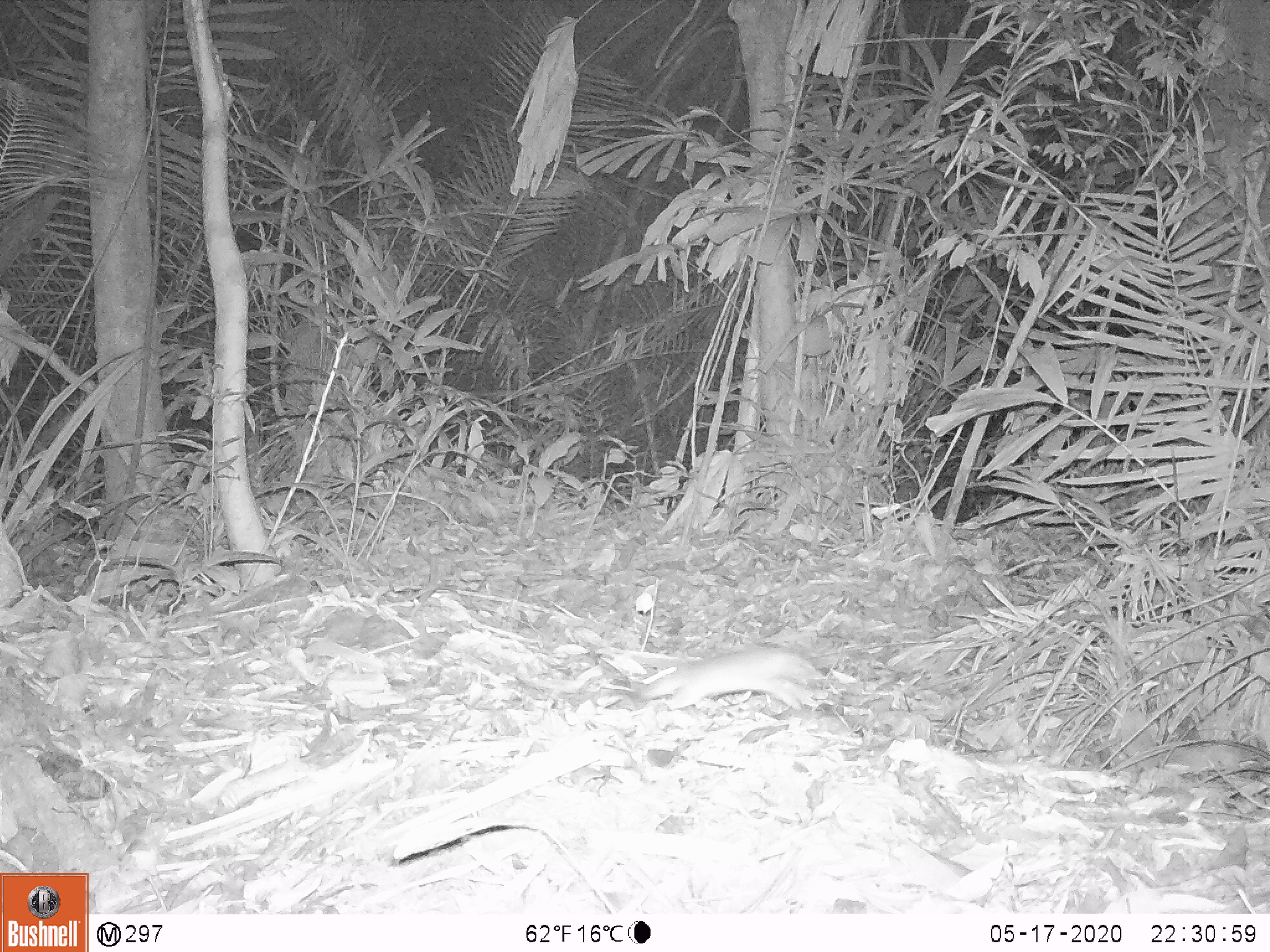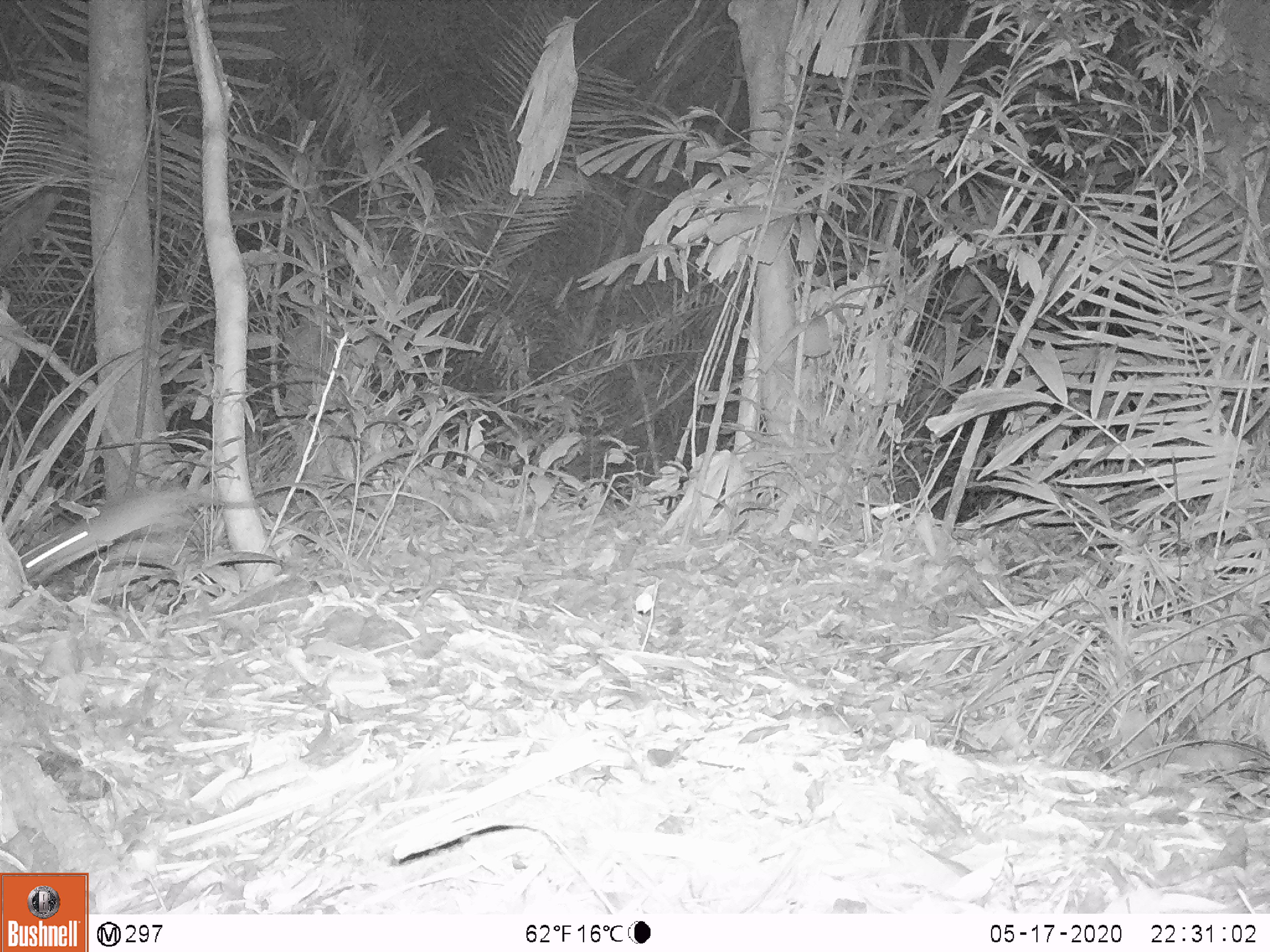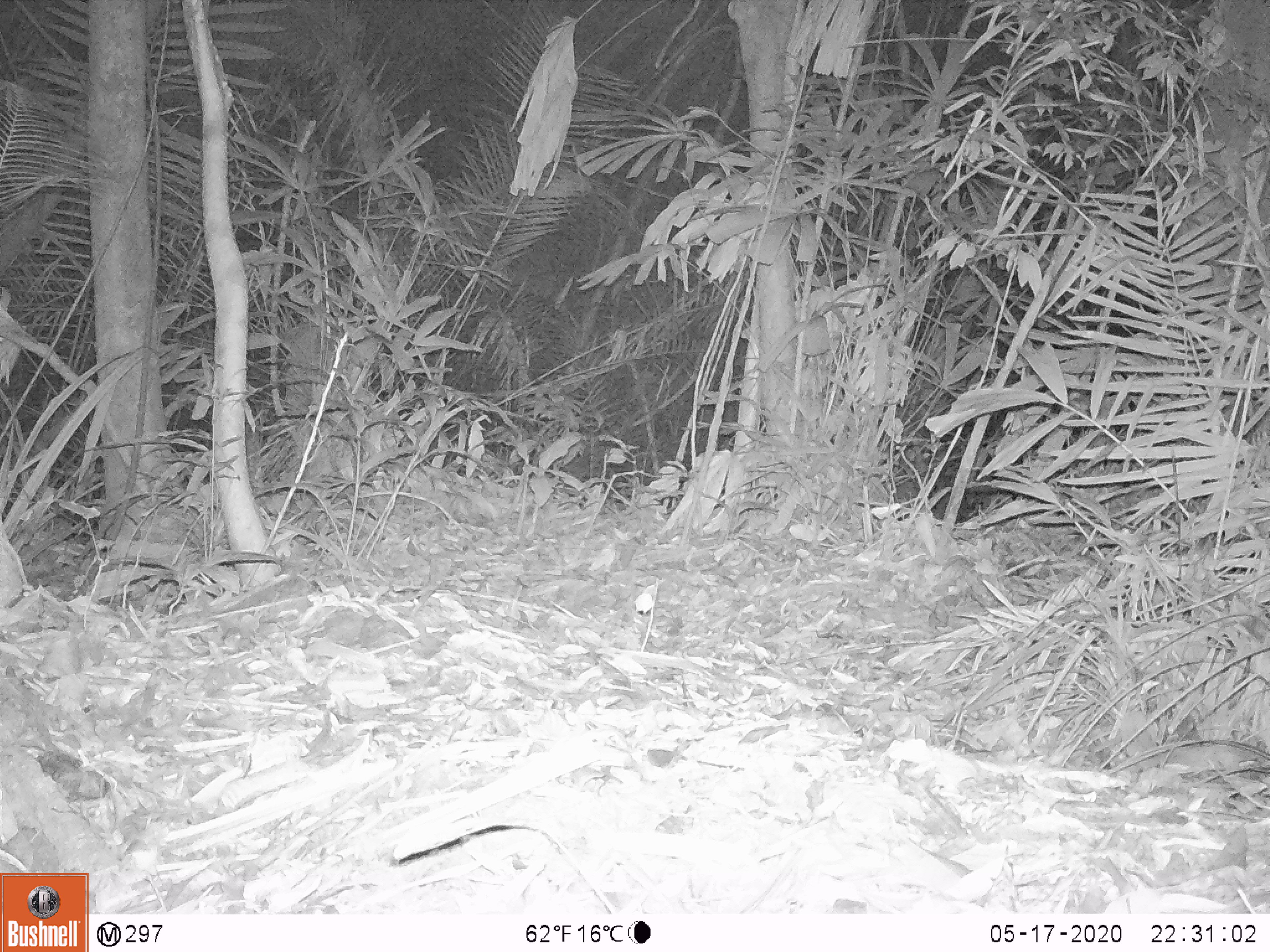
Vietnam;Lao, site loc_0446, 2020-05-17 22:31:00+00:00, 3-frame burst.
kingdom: Animalia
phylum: Chordata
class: Mammalia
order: Rodentia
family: Muridae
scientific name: Muridae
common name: old-world mice and rats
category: unidentified murid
Unidentified murid (old-world mice and rats) (Muridae). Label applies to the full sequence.